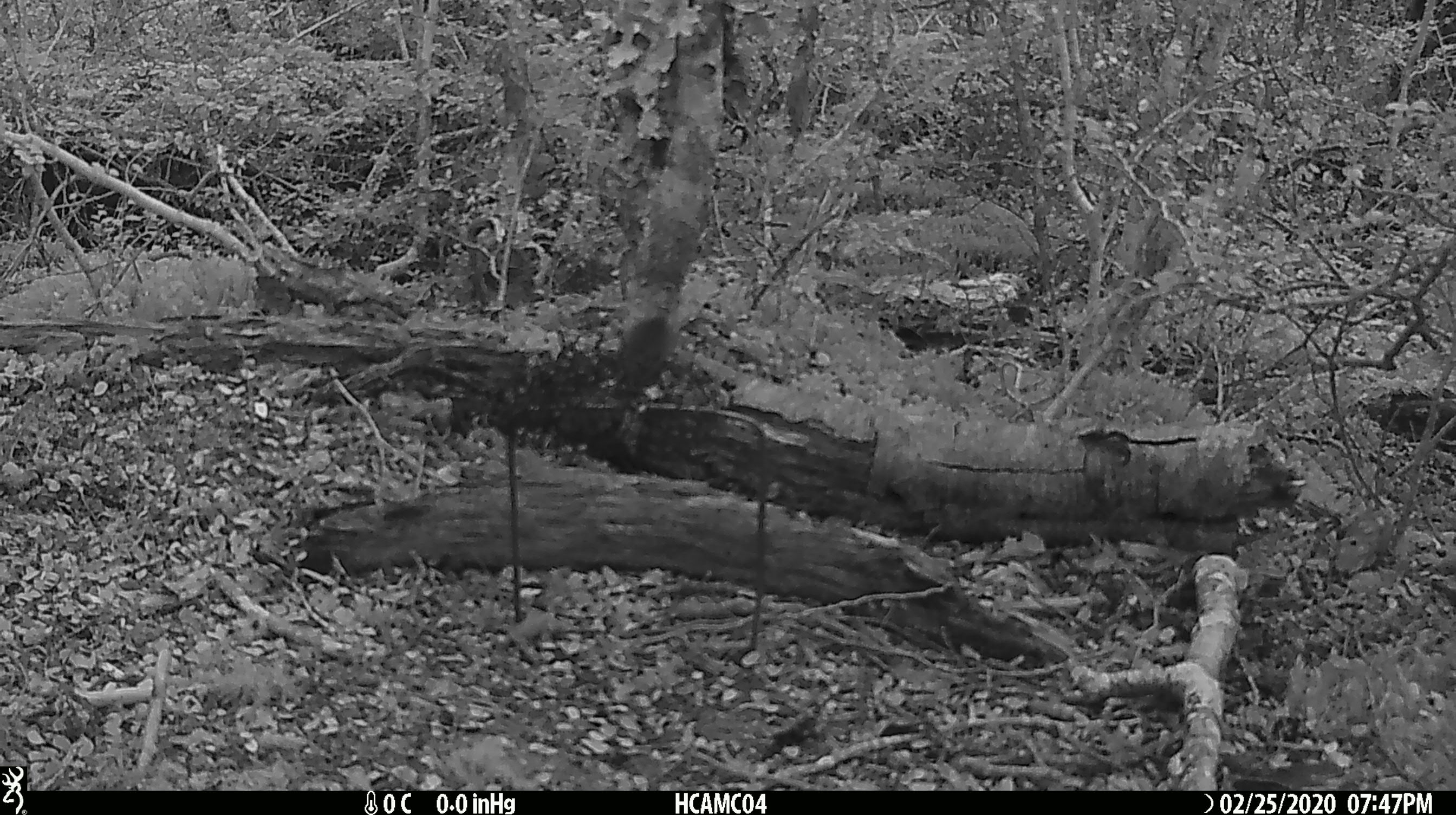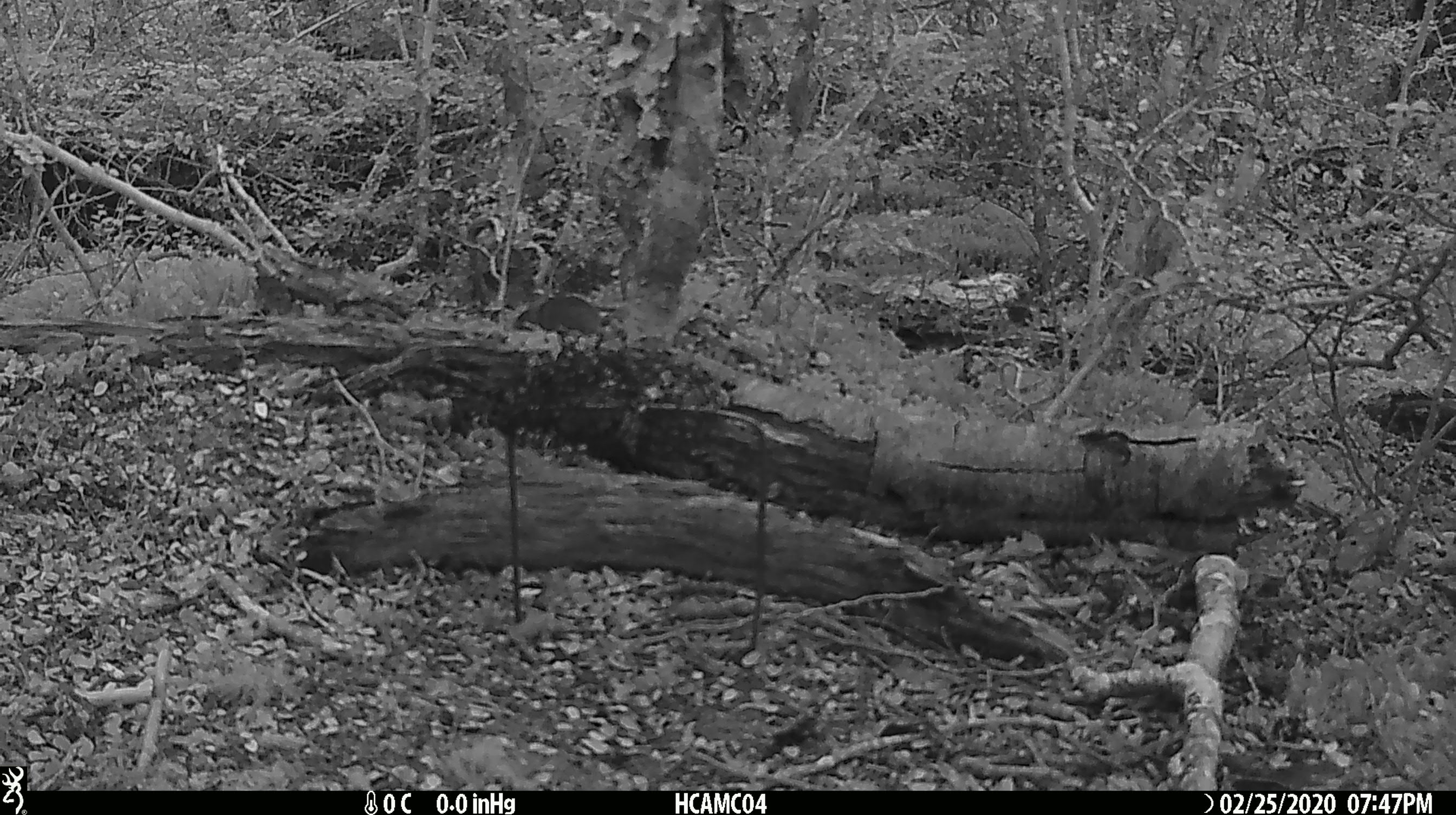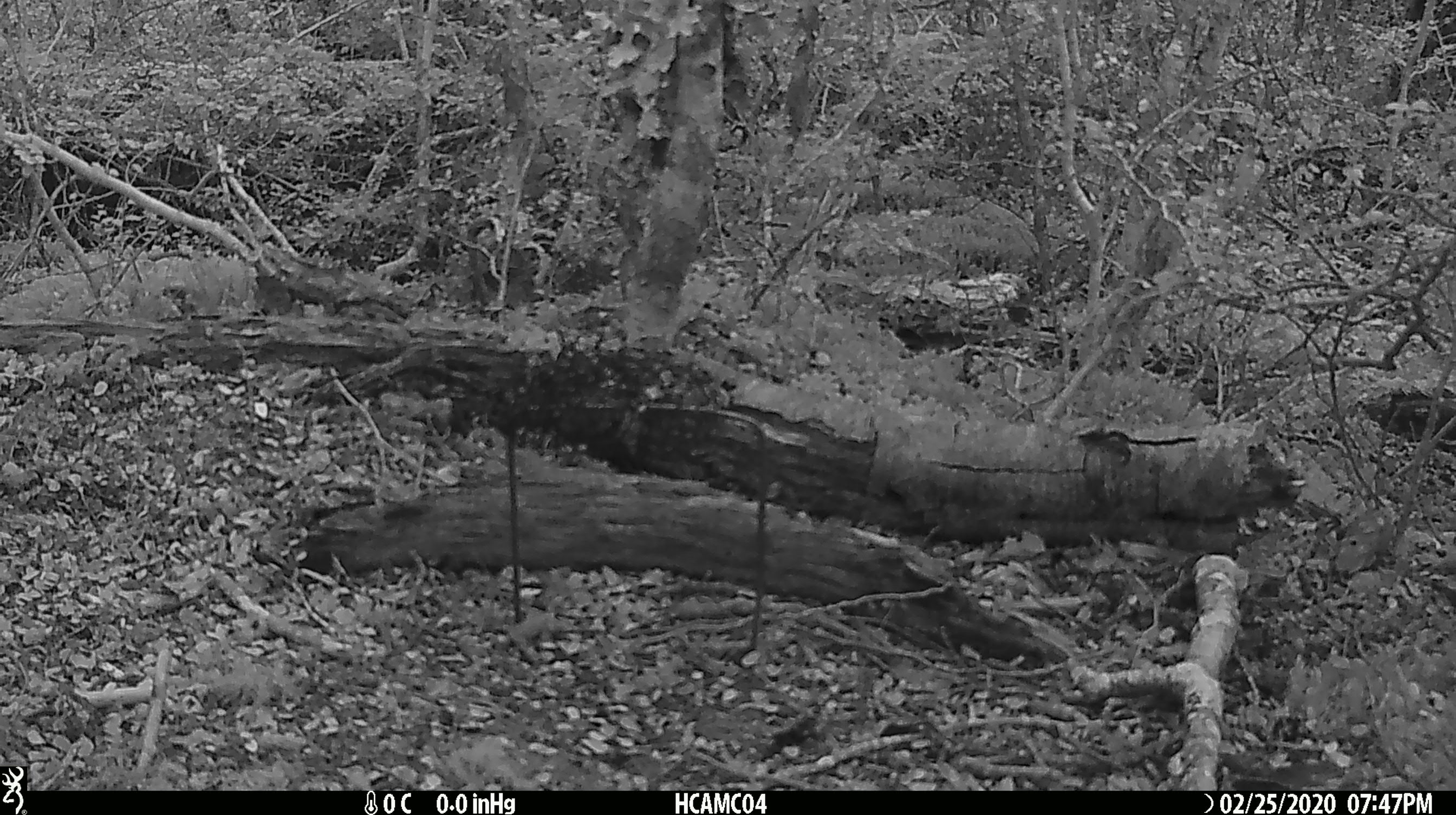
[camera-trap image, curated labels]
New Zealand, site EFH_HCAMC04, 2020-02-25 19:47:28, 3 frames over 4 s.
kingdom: Animalia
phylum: Chordata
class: Mammalia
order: Rodentia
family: Muridae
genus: Mus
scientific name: Mus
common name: mouse